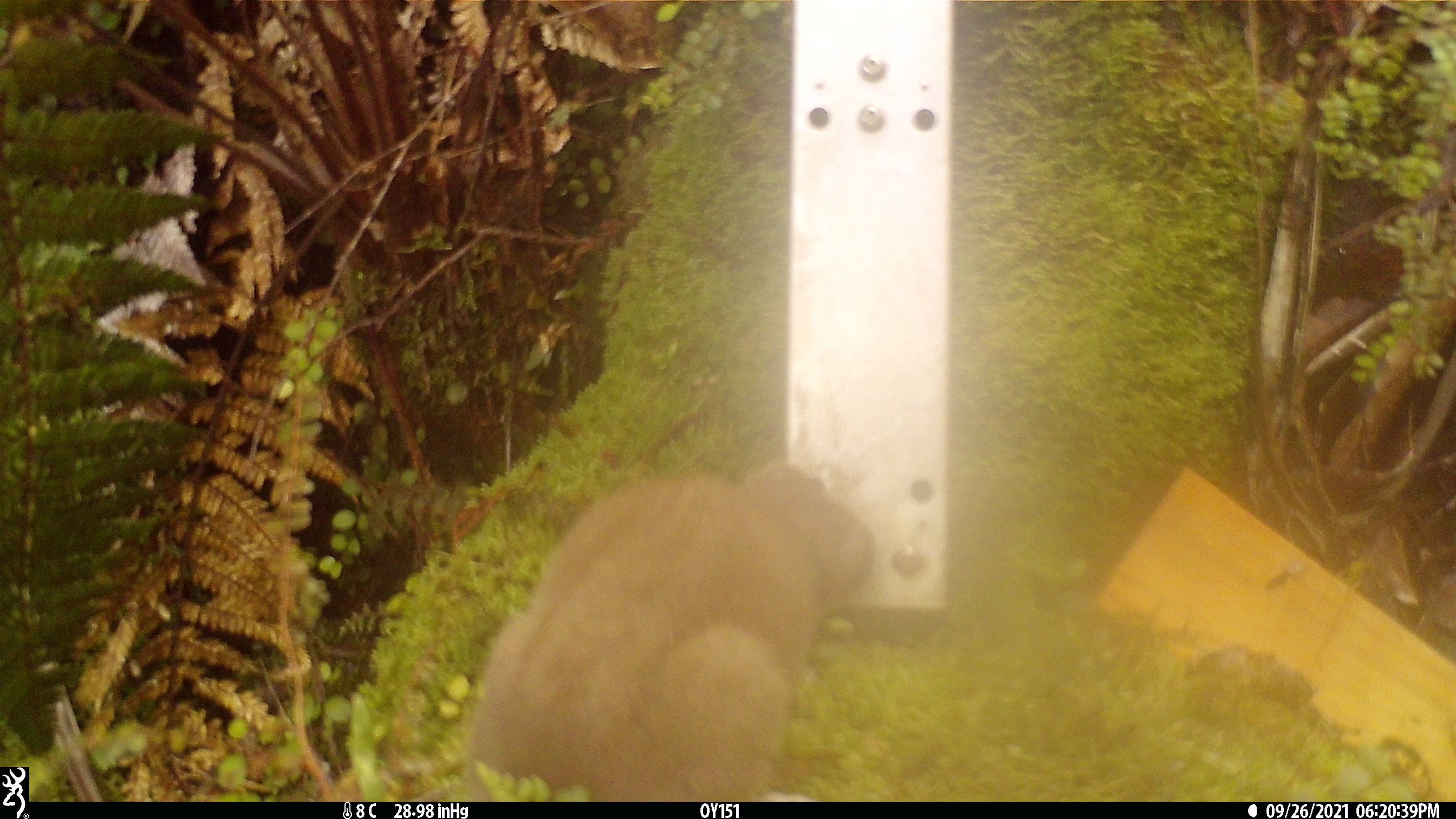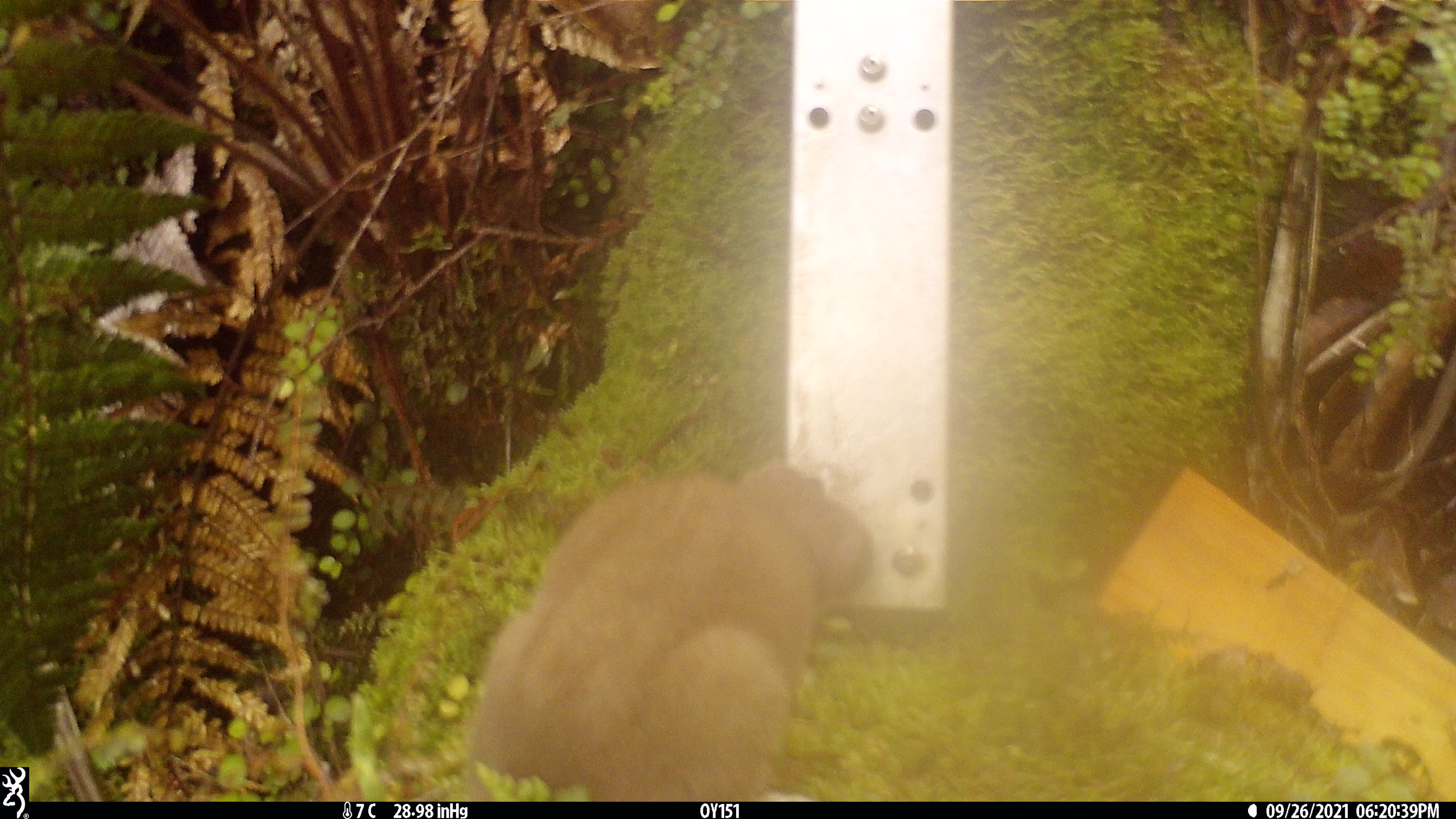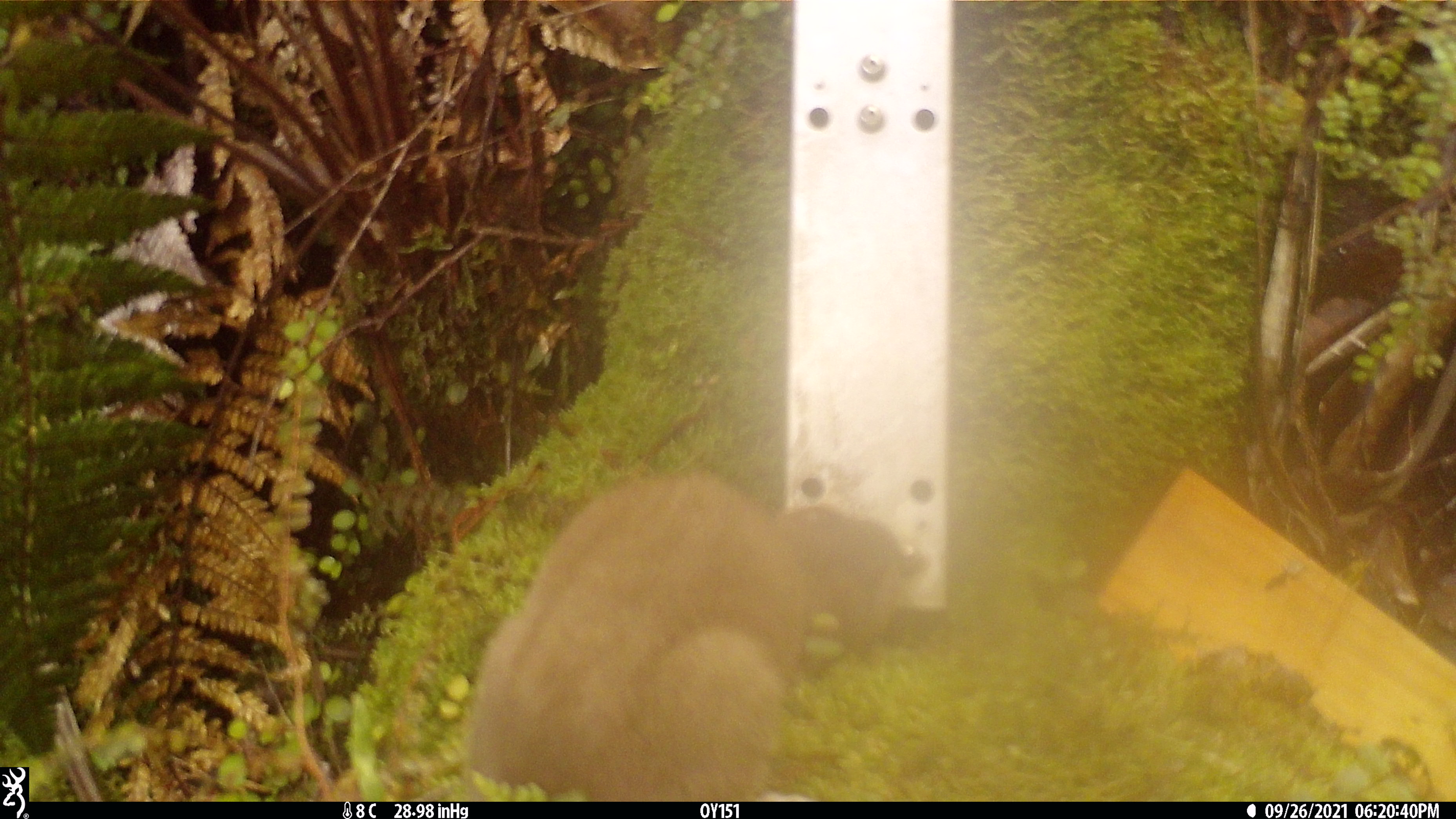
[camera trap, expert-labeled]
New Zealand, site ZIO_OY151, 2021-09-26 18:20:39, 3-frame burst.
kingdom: Animalia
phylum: Chordata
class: Mammalia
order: Carnivora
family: Mustelidae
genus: Mustela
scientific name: Mustela erminea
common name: stoat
Stoat (Mustela erminea).